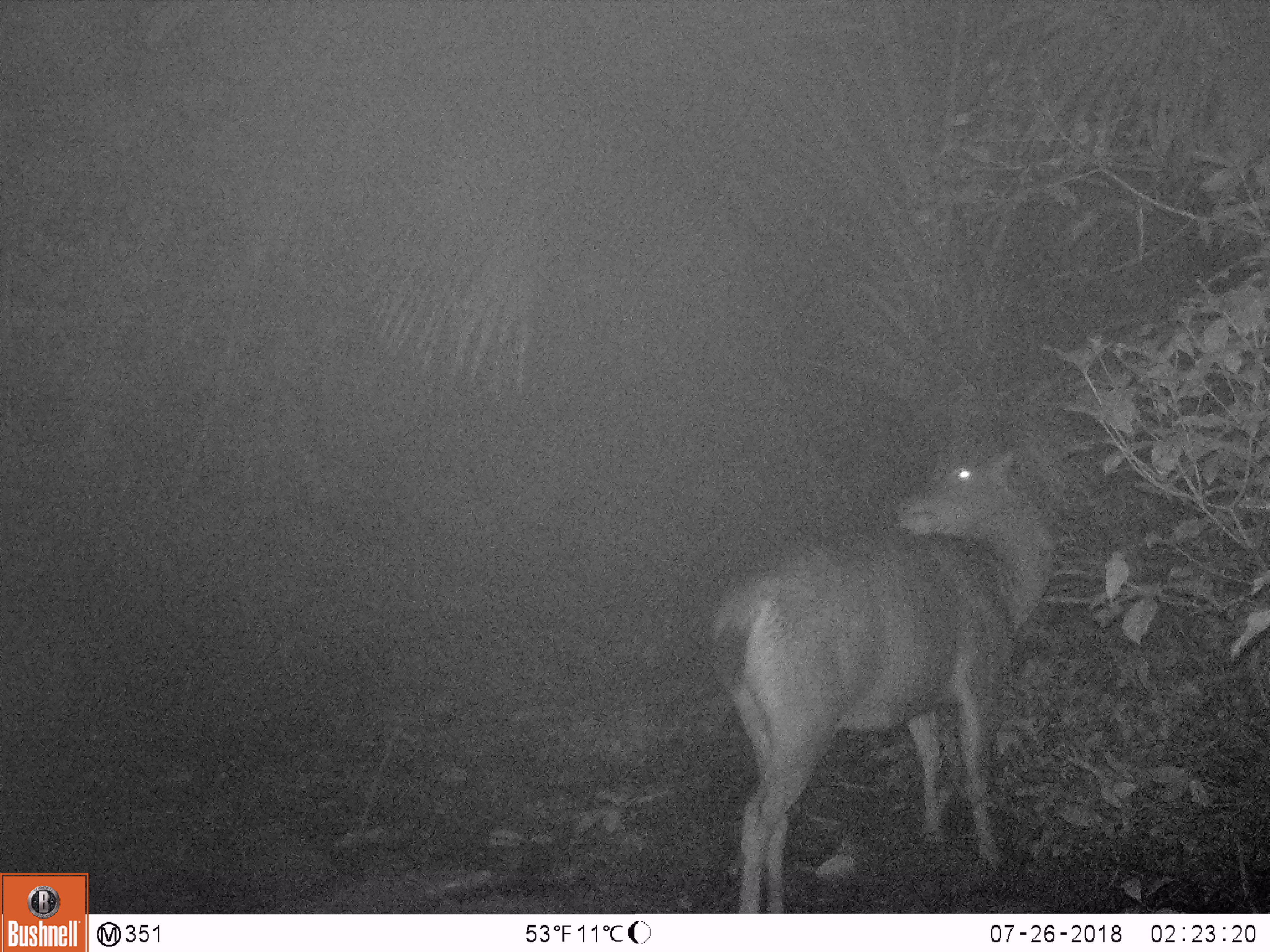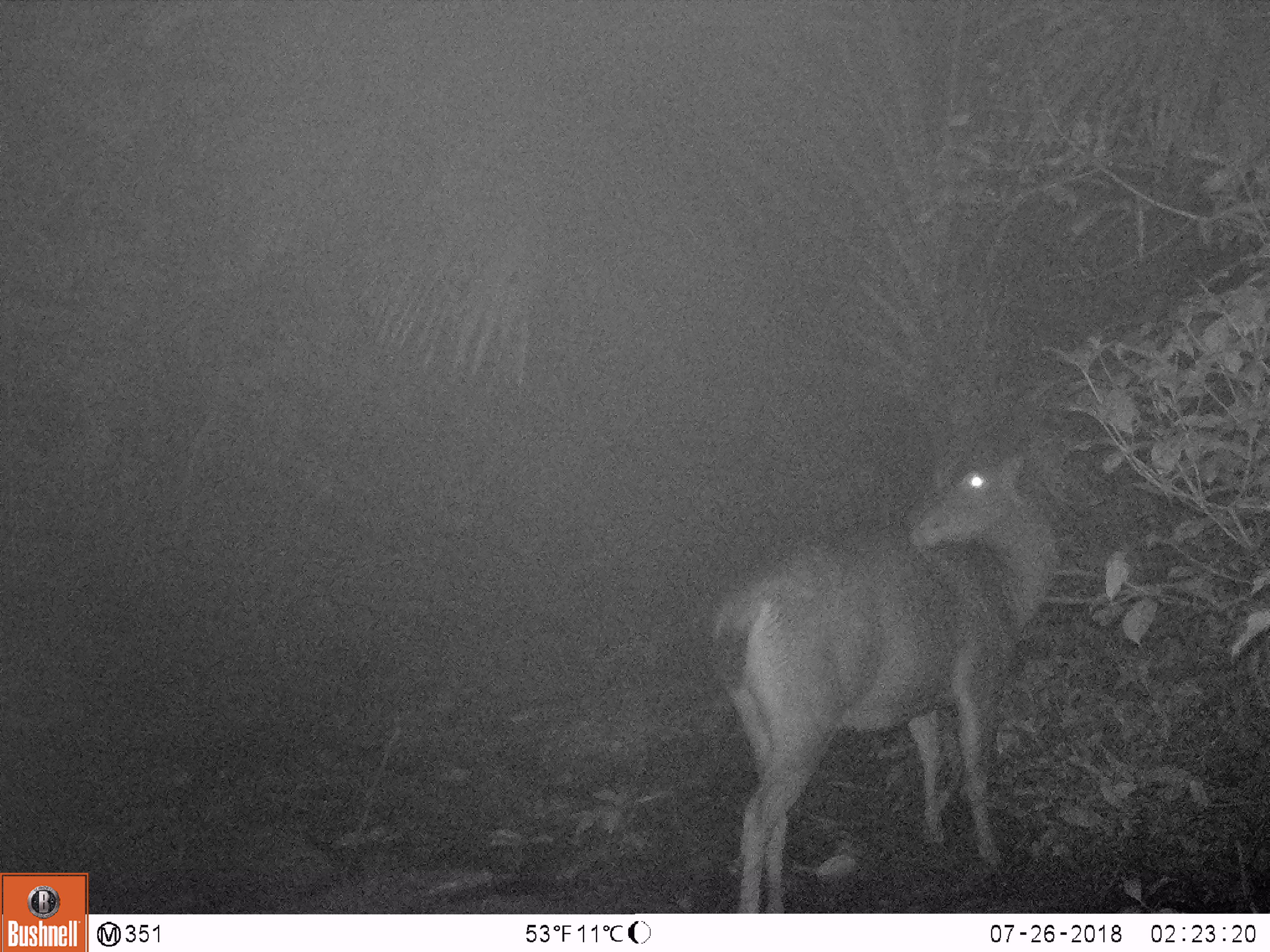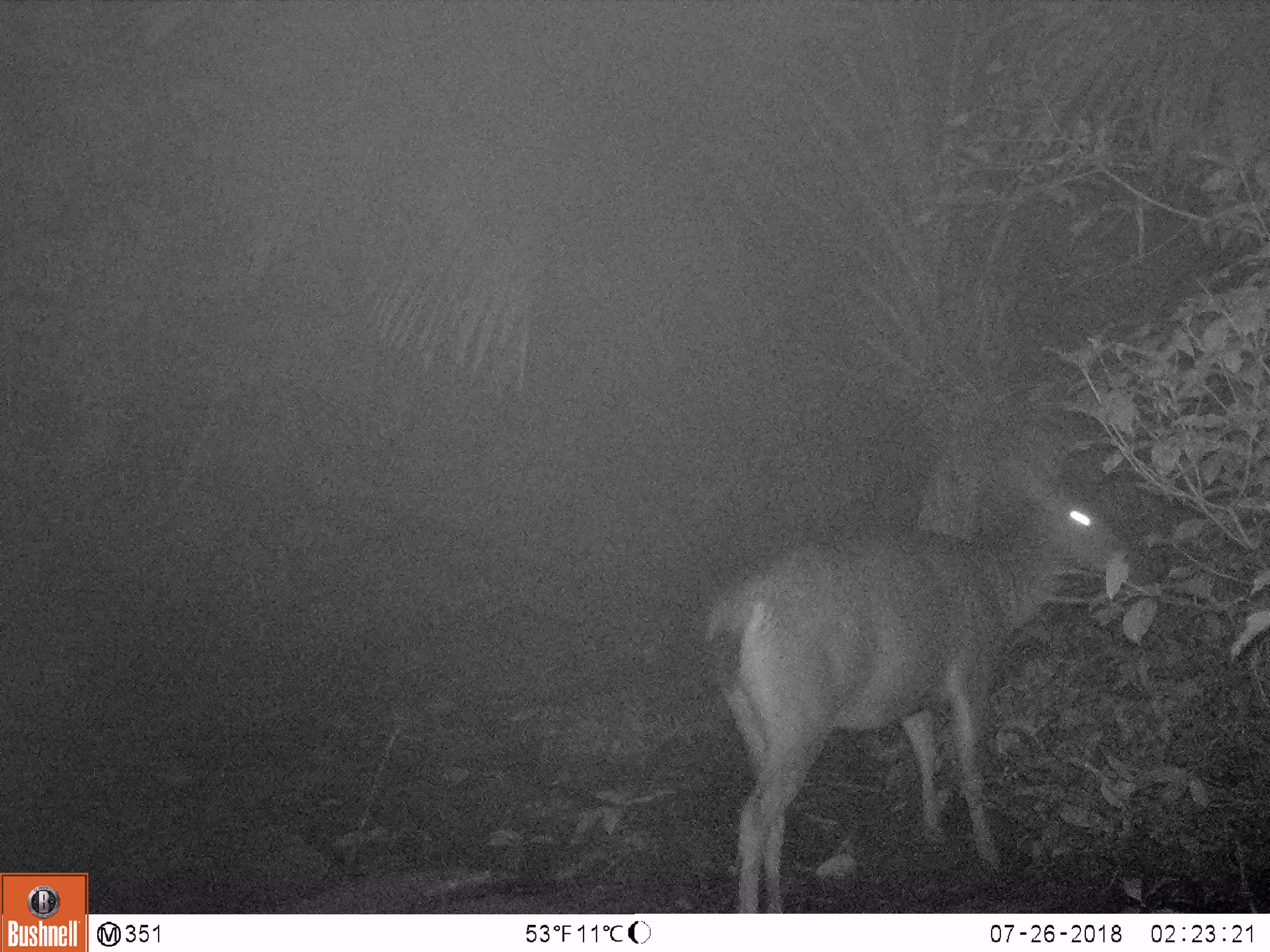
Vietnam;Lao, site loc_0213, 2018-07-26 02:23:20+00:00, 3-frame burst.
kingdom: Animalia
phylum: Chordata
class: Mammalia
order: Artiodactyla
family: Cervidae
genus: Rusa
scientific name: Rusa unicolor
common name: sambar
Sambar (Rusa unicolor). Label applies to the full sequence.